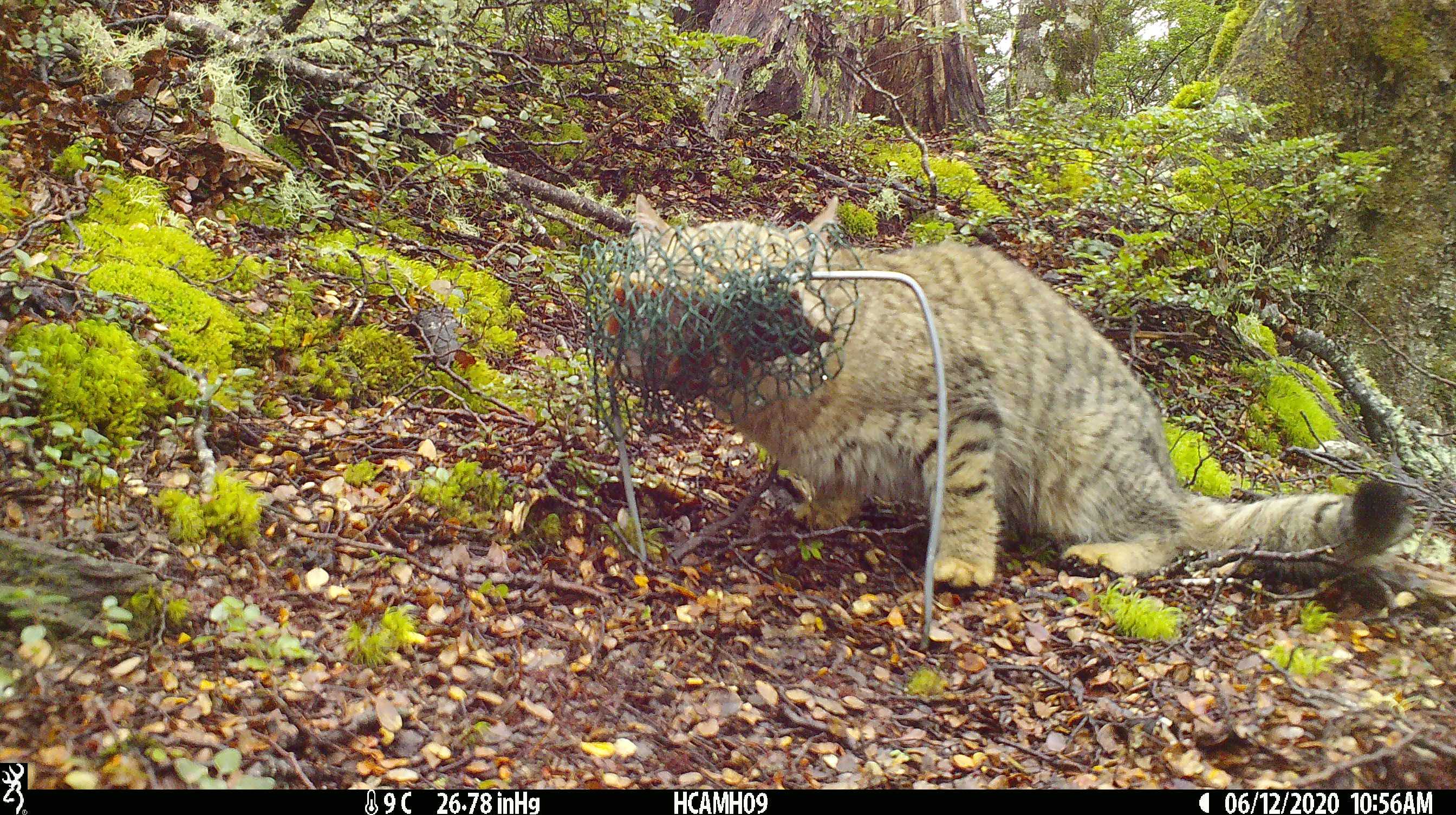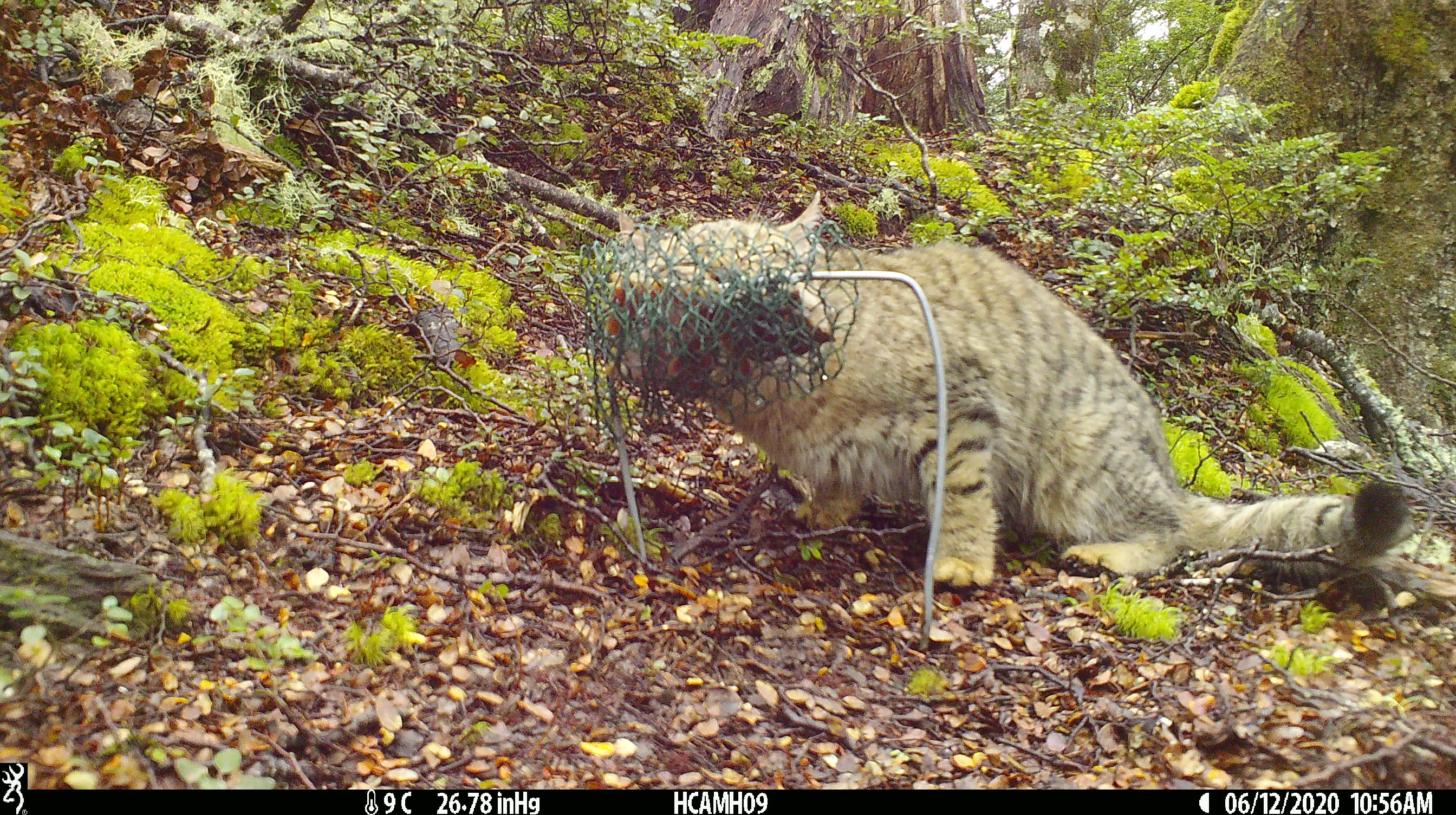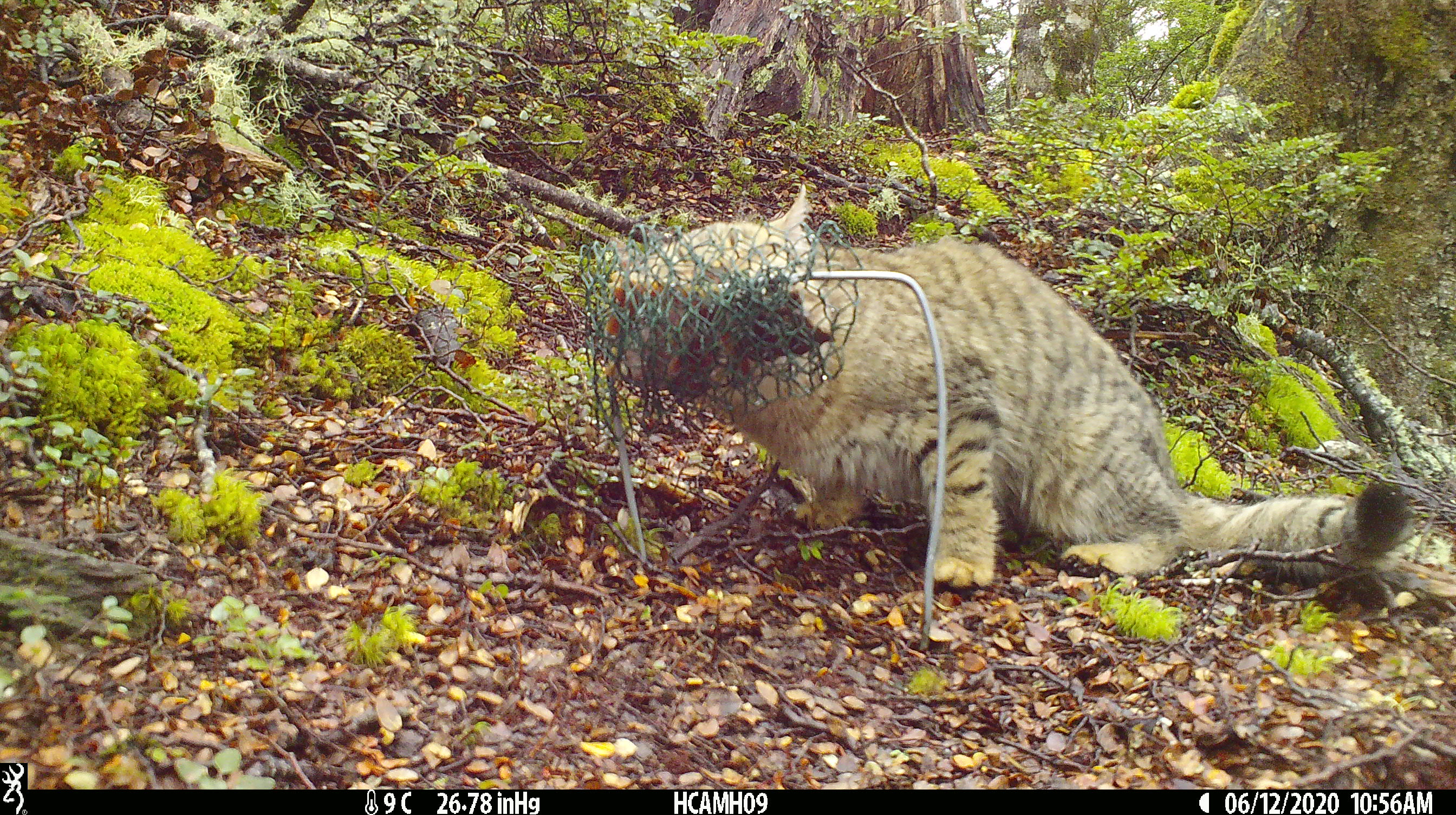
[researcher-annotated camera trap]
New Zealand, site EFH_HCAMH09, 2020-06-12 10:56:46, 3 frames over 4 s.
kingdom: Animalia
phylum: Chordata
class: Mammalia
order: Carnivora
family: Felidae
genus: Felis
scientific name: Felis catus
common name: domestic cat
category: cat